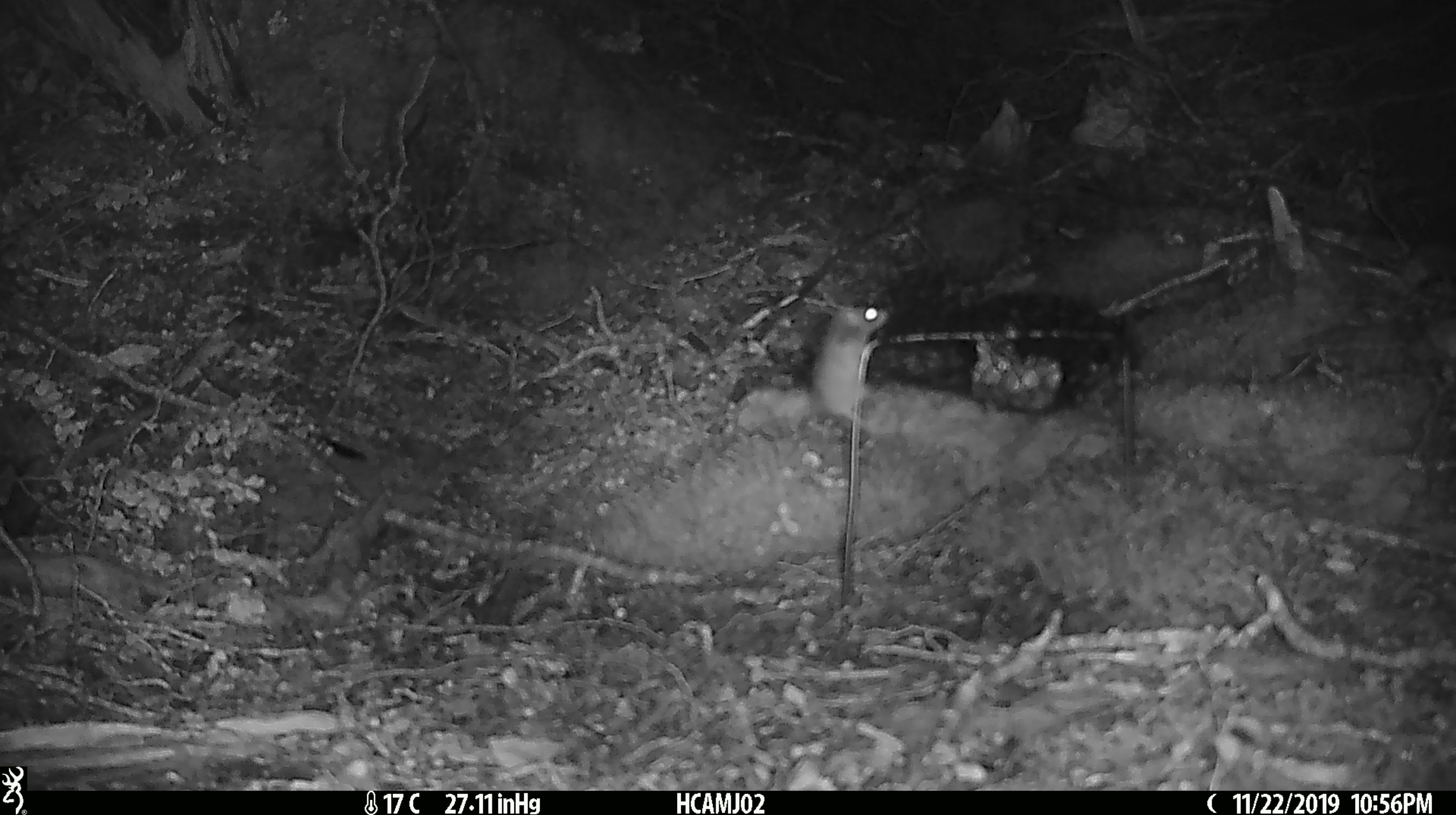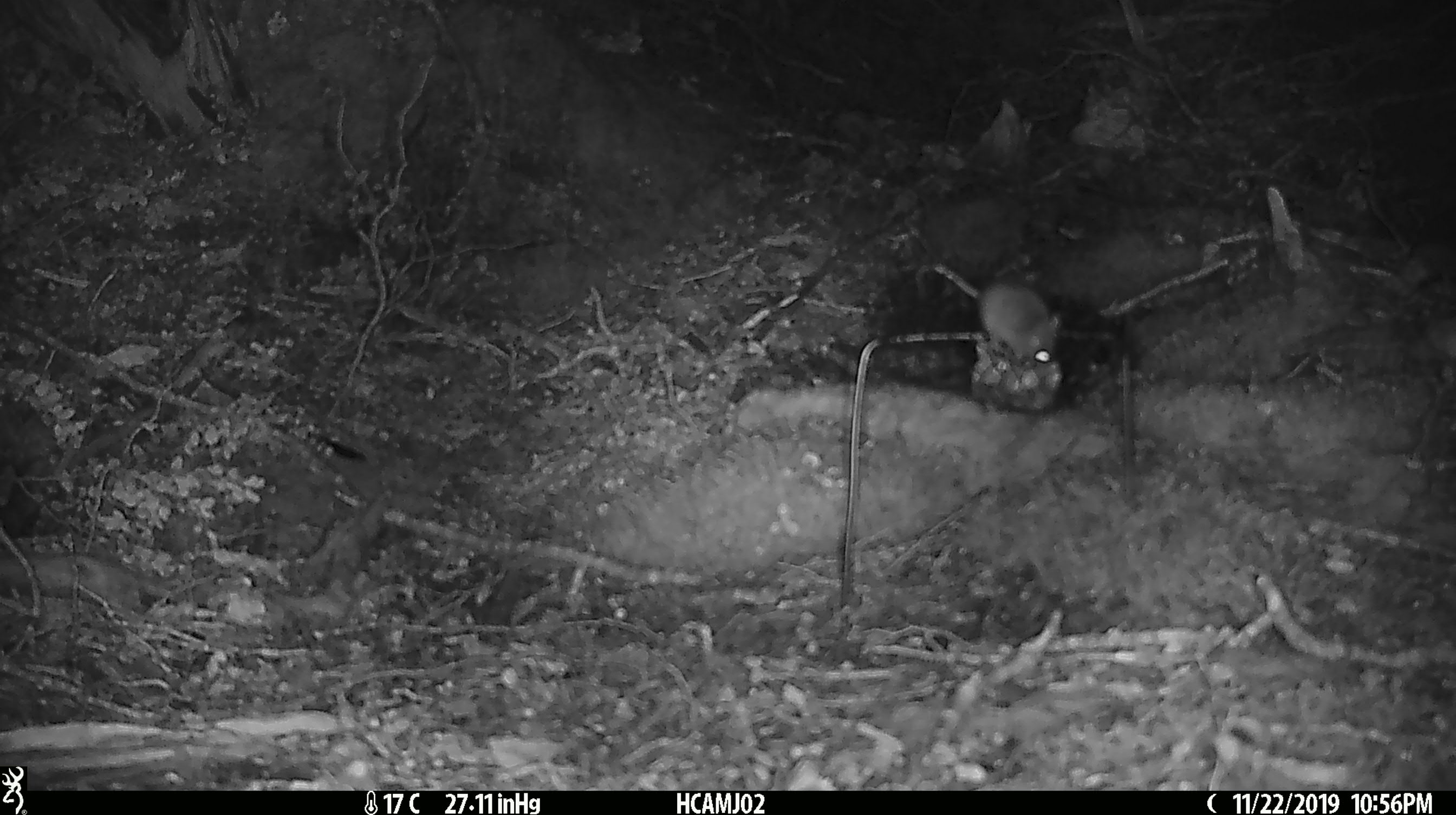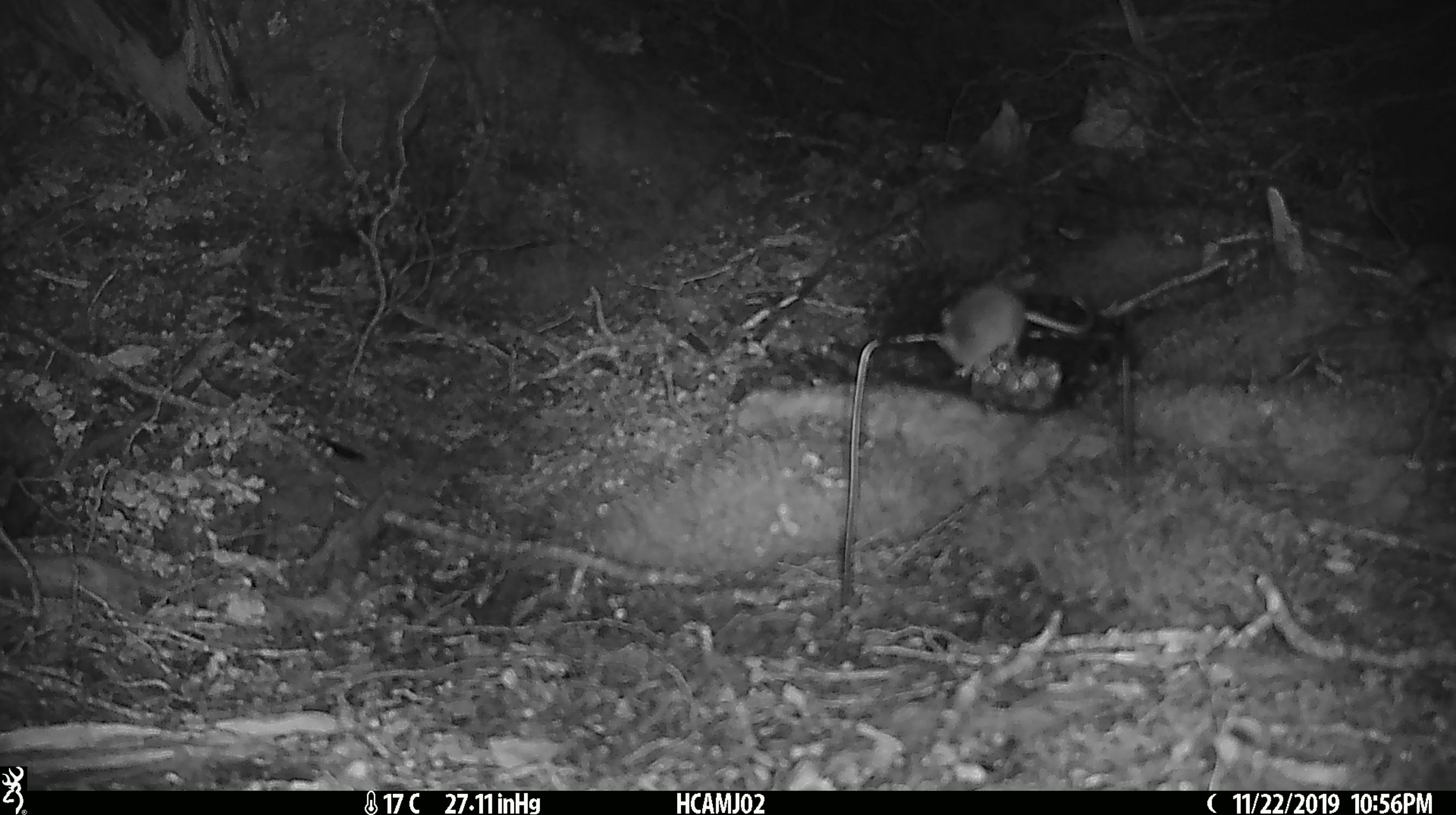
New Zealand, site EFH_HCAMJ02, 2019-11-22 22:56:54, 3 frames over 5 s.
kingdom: Animalia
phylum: Chordata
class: Mammalia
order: Rodentia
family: Muridae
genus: Mus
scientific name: Mus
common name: mouse